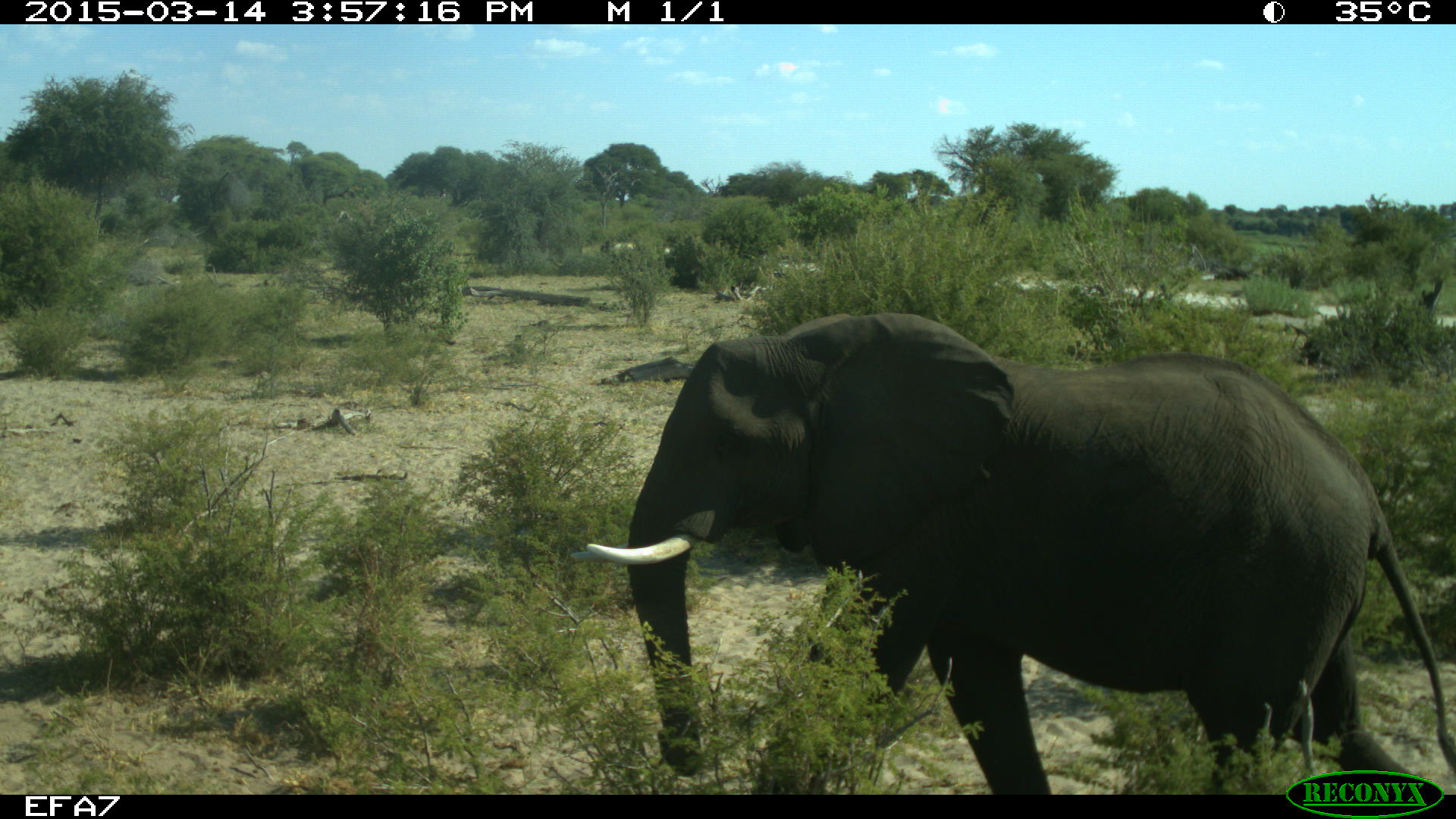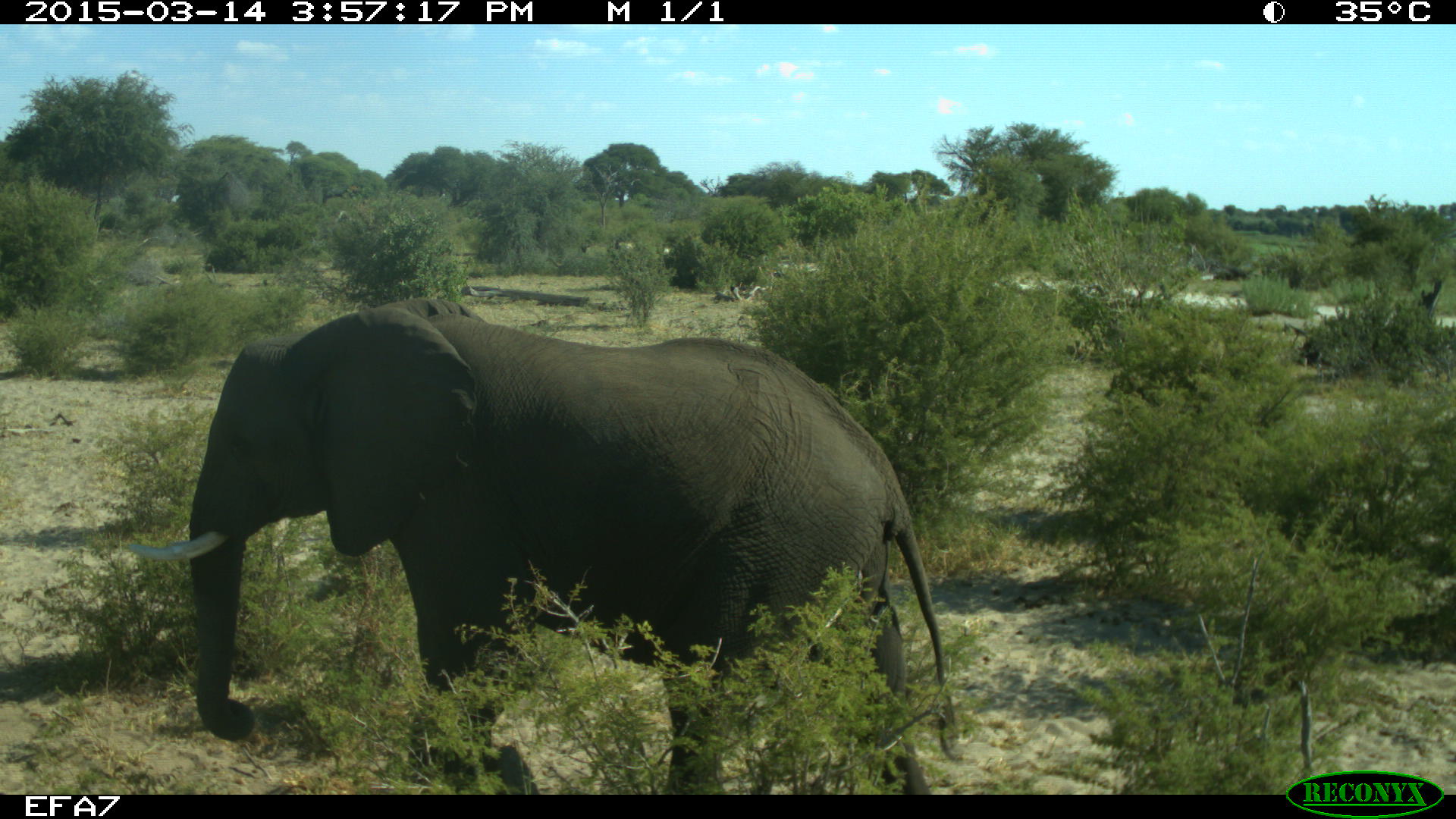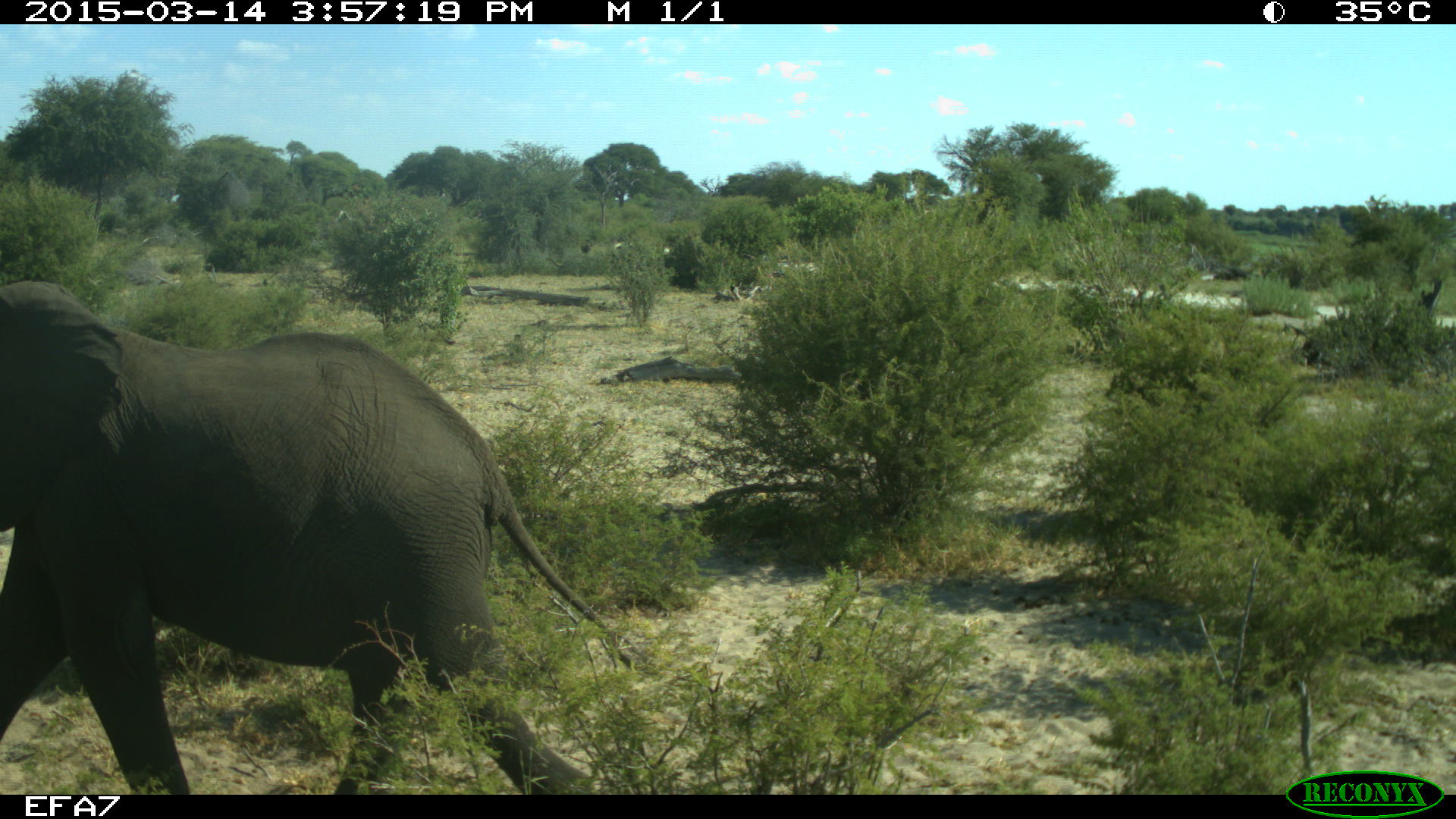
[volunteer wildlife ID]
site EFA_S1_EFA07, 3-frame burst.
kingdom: Animalia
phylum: Chordata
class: Mammalia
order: Proboscidea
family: Elephantidae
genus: Loxodonta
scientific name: Loxodonta africana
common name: african bush elephant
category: elephant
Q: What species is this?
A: Elephant (african bush elephant) (Loxodonta africana).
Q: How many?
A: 1.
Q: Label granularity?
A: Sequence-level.